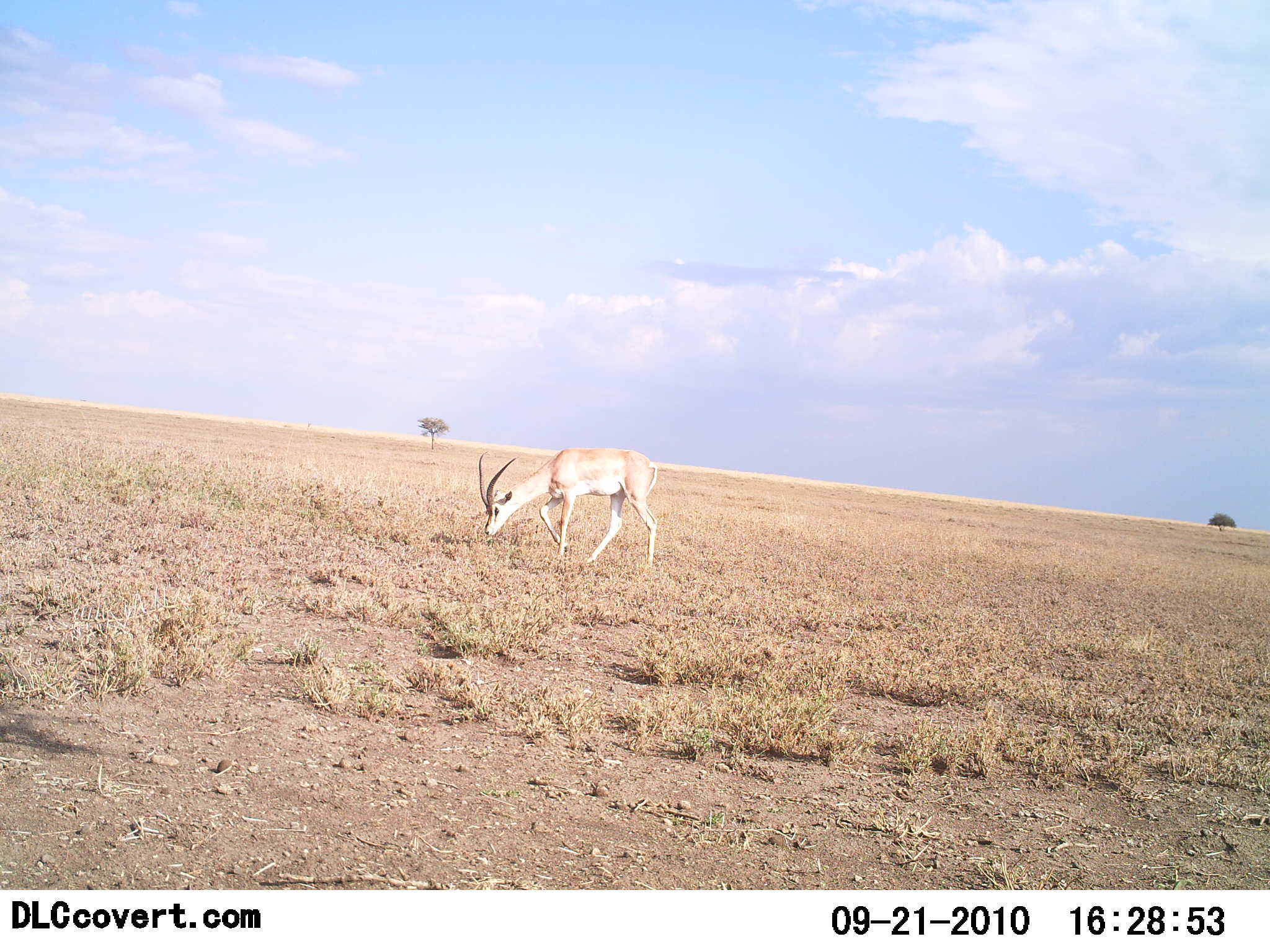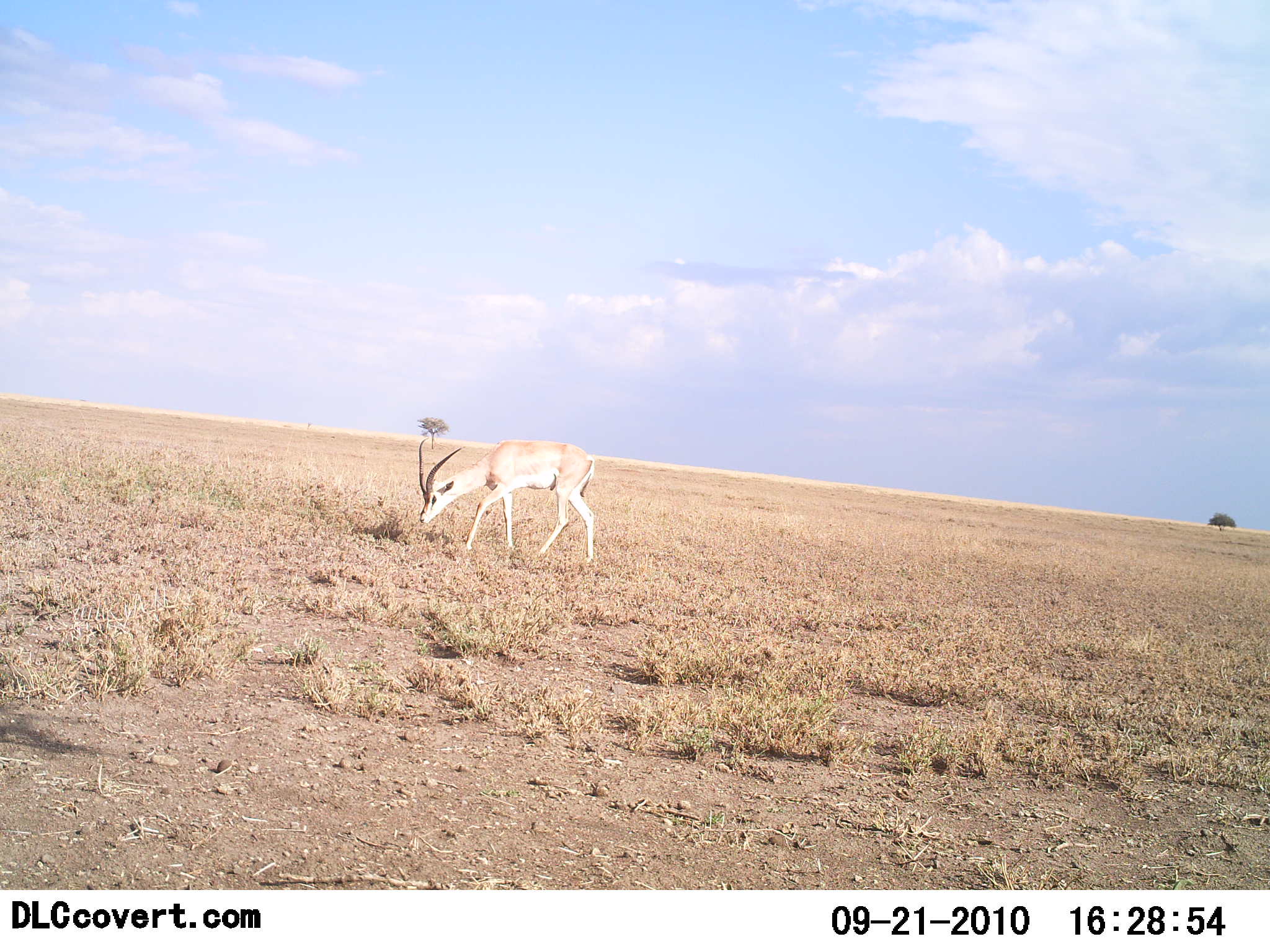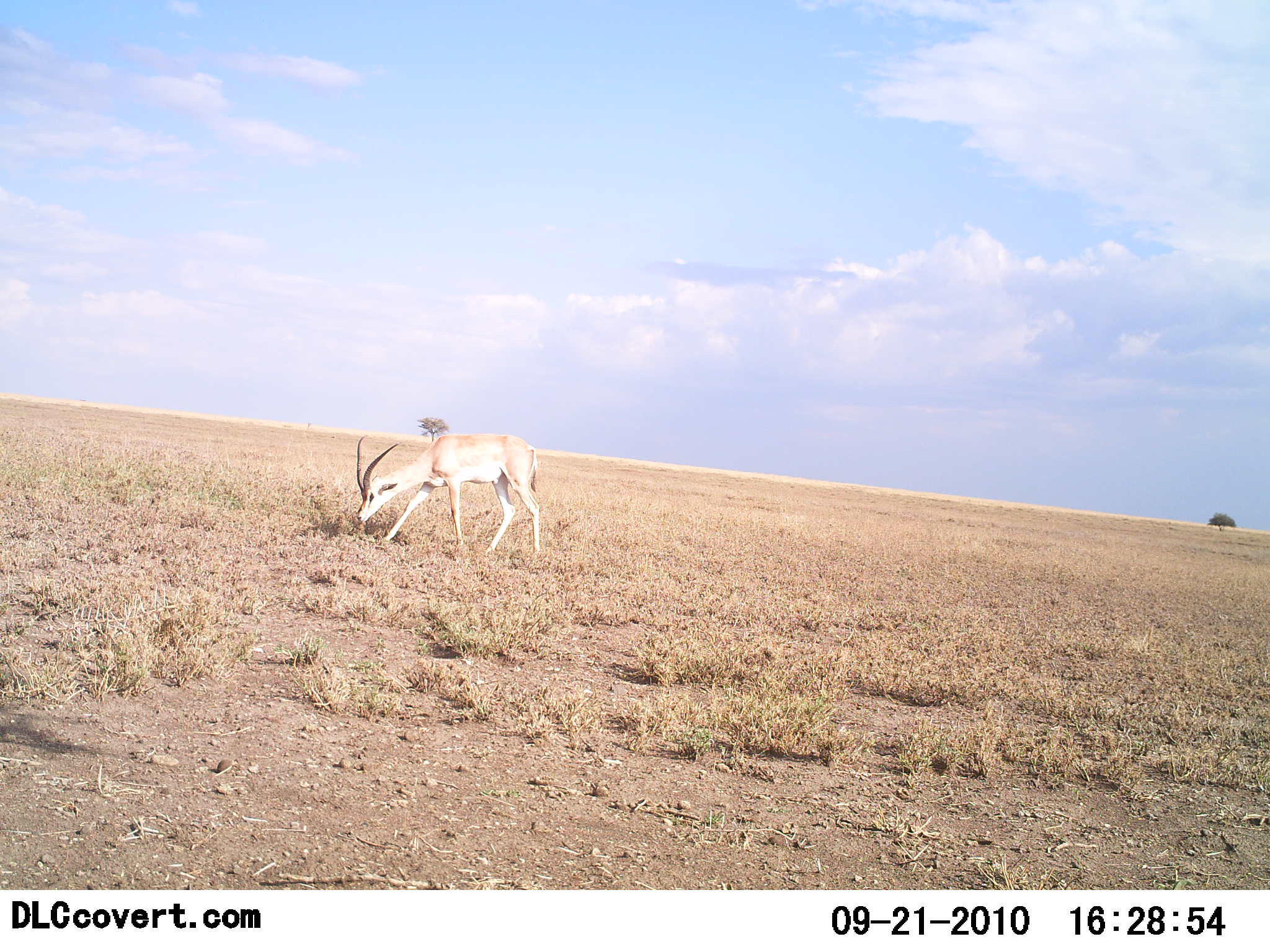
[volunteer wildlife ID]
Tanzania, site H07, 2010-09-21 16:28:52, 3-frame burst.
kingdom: Animalia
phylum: Chordata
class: Mammalia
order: Artiodactyla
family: Bovidae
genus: Nanger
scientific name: Nanger granti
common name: grant's gazelle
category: gazellegrants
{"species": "gazellegrants (grant's gazelle) (Nanger granti)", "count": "1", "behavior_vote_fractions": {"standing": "17%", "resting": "0%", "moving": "33%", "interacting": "0%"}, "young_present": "0%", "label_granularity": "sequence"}